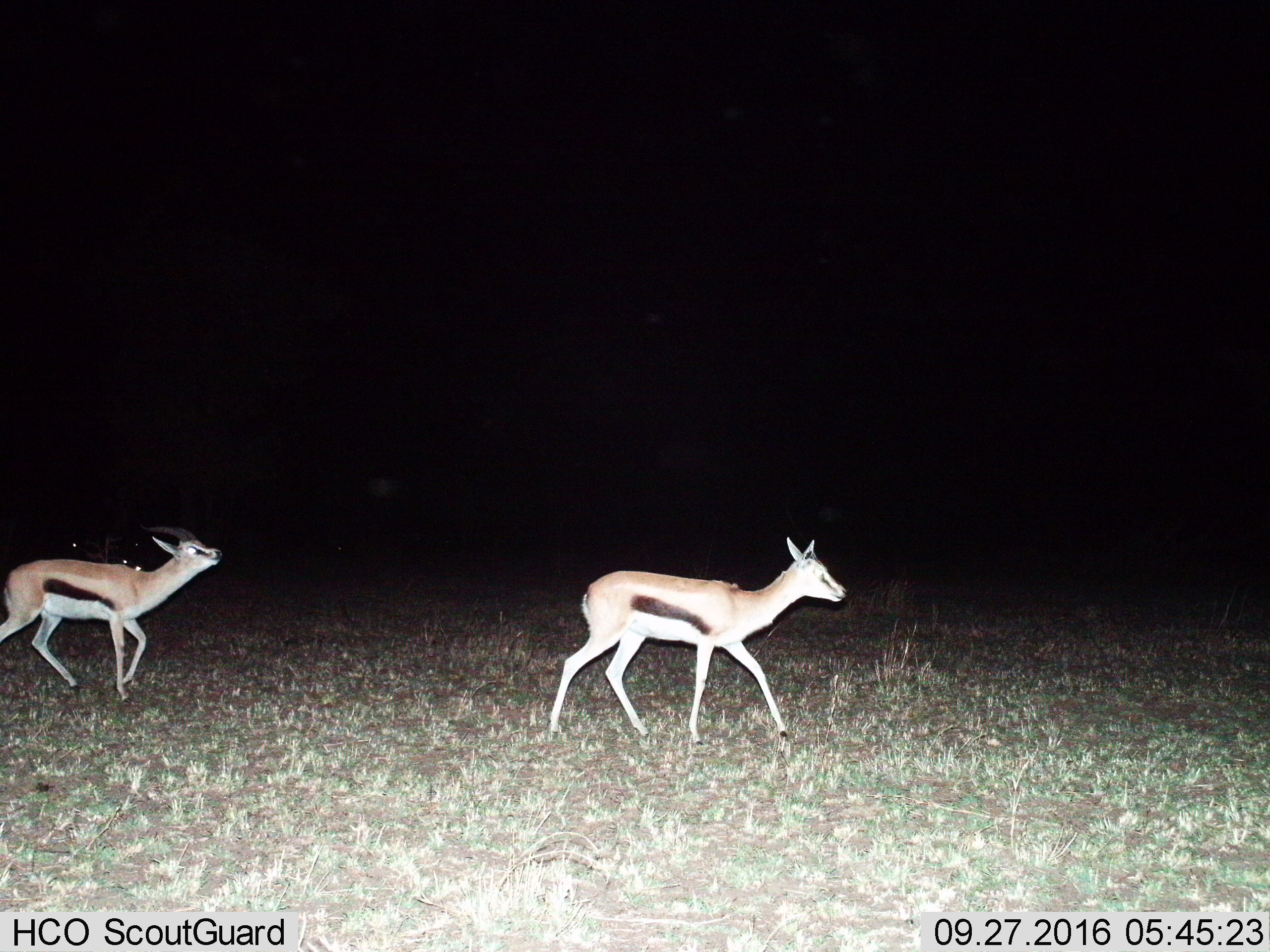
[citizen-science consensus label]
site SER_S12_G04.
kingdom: Animalia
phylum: Chordata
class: Mammalia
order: Artiodactyla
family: Bovidae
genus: Eudorcas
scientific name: Eudorcas thomsonii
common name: thomson's gazelle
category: gazellethomsons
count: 2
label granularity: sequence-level